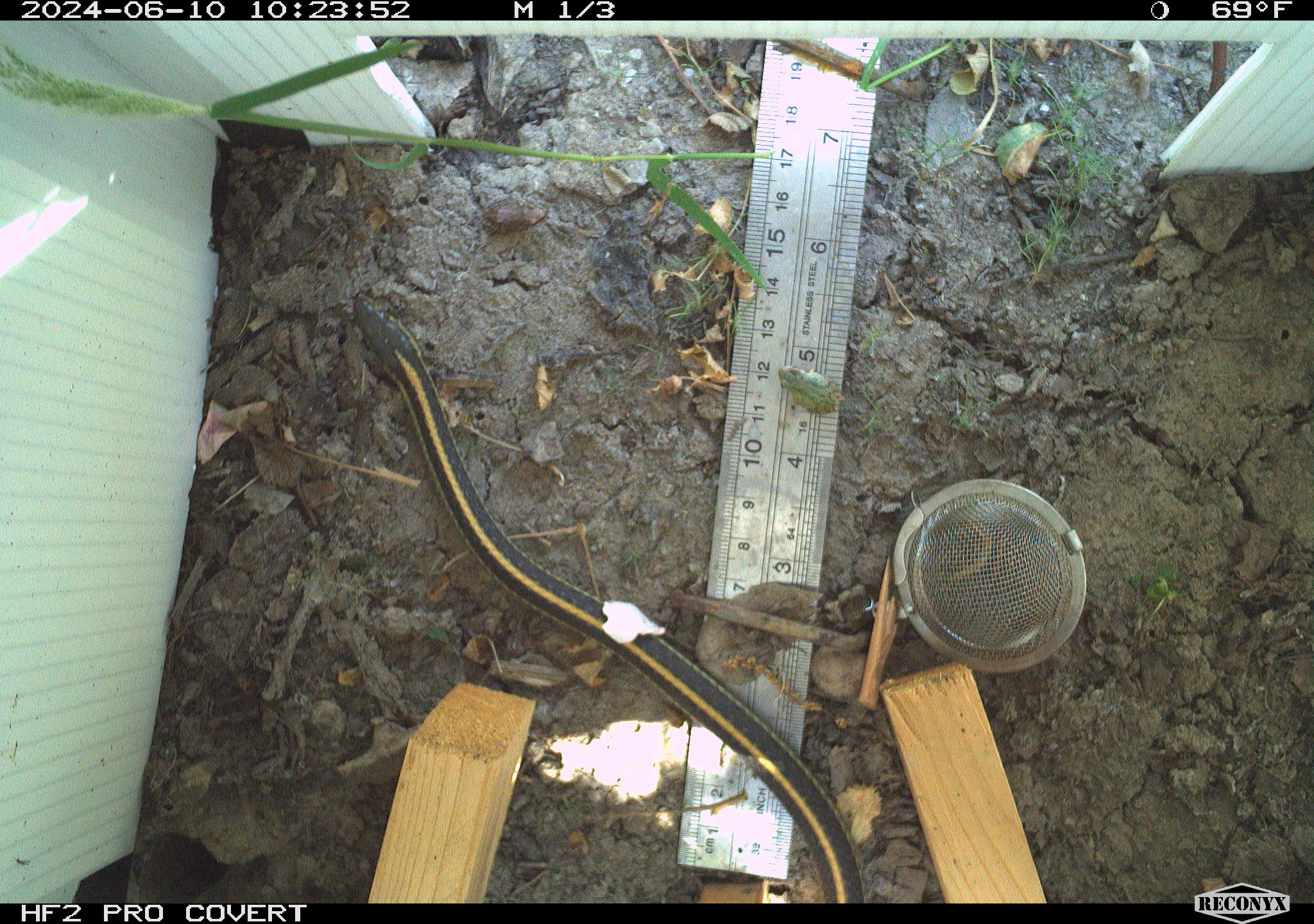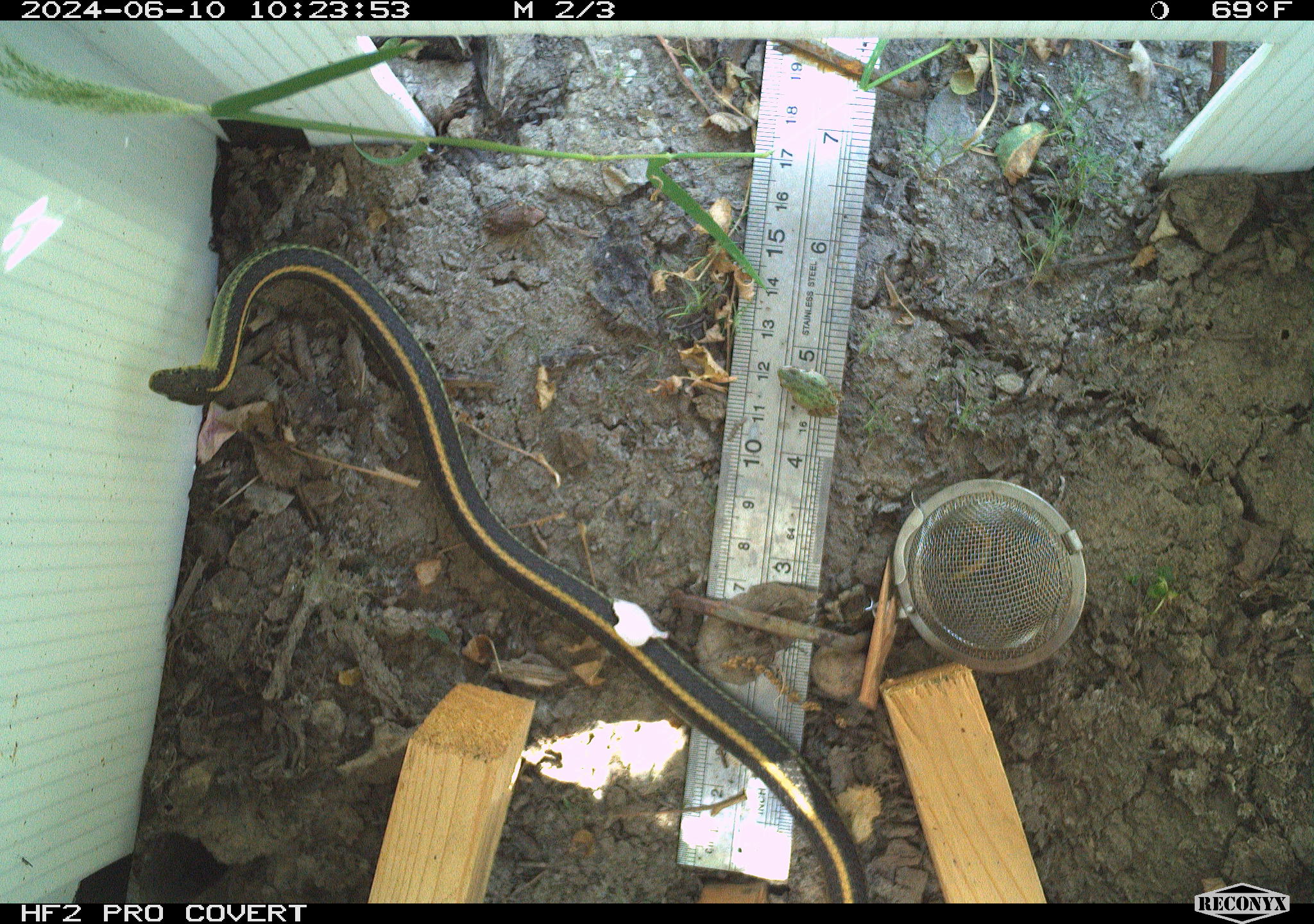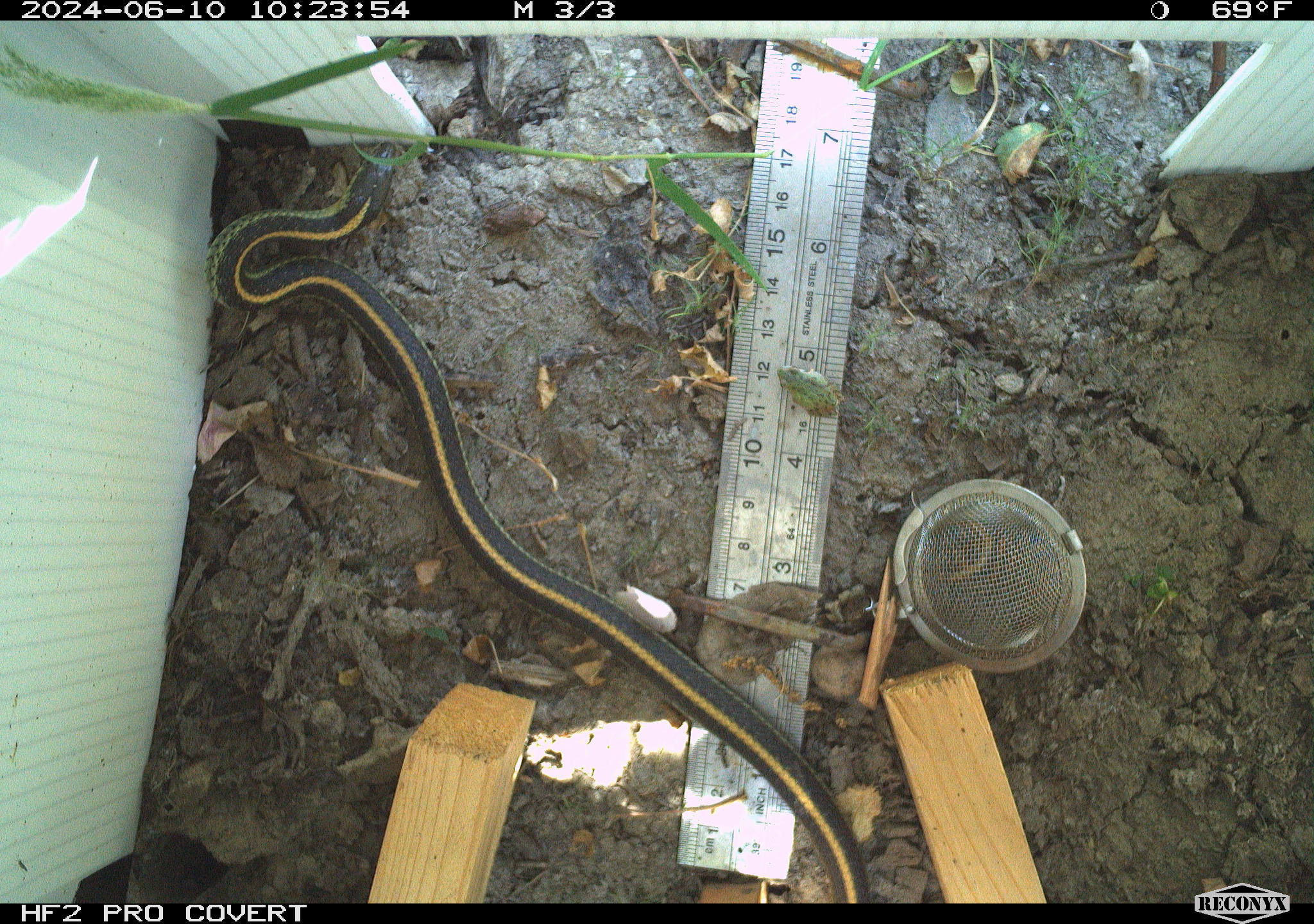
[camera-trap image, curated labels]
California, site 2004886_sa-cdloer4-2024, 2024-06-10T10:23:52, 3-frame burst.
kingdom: Animalia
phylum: Chordata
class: Reptilia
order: Squamata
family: Colubridae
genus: Thamnophis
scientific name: Thamnophis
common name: american gartersnakes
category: thamnophis species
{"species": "thamnophis species (american gartersnakes) (Thamnophis)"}